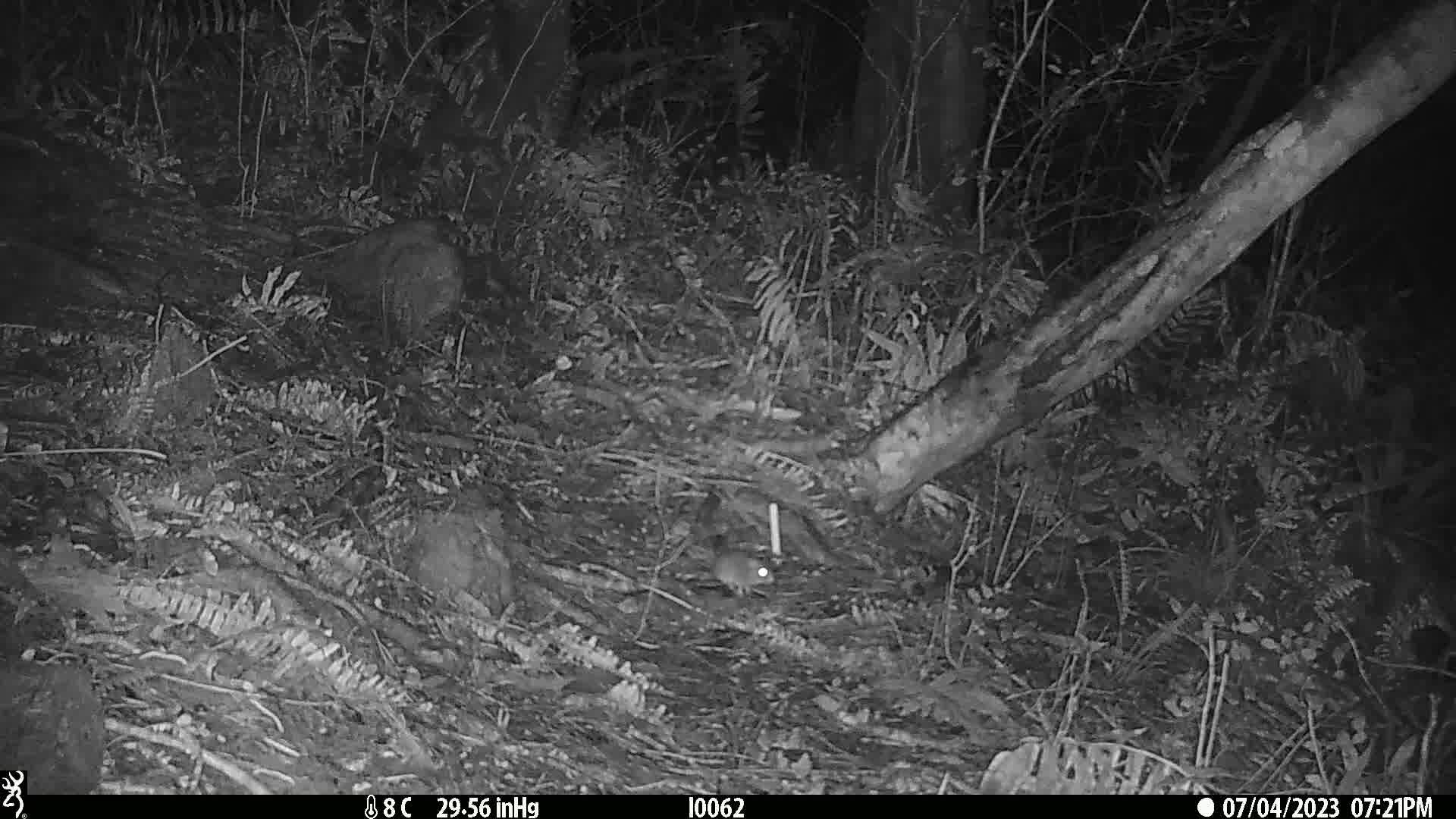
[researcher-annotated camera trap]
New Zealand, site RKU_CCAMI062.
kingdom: Animalia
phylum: Chordata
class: Mammalia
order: Rodentia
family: Muridae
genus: Rattus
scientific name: Rattus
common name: rat